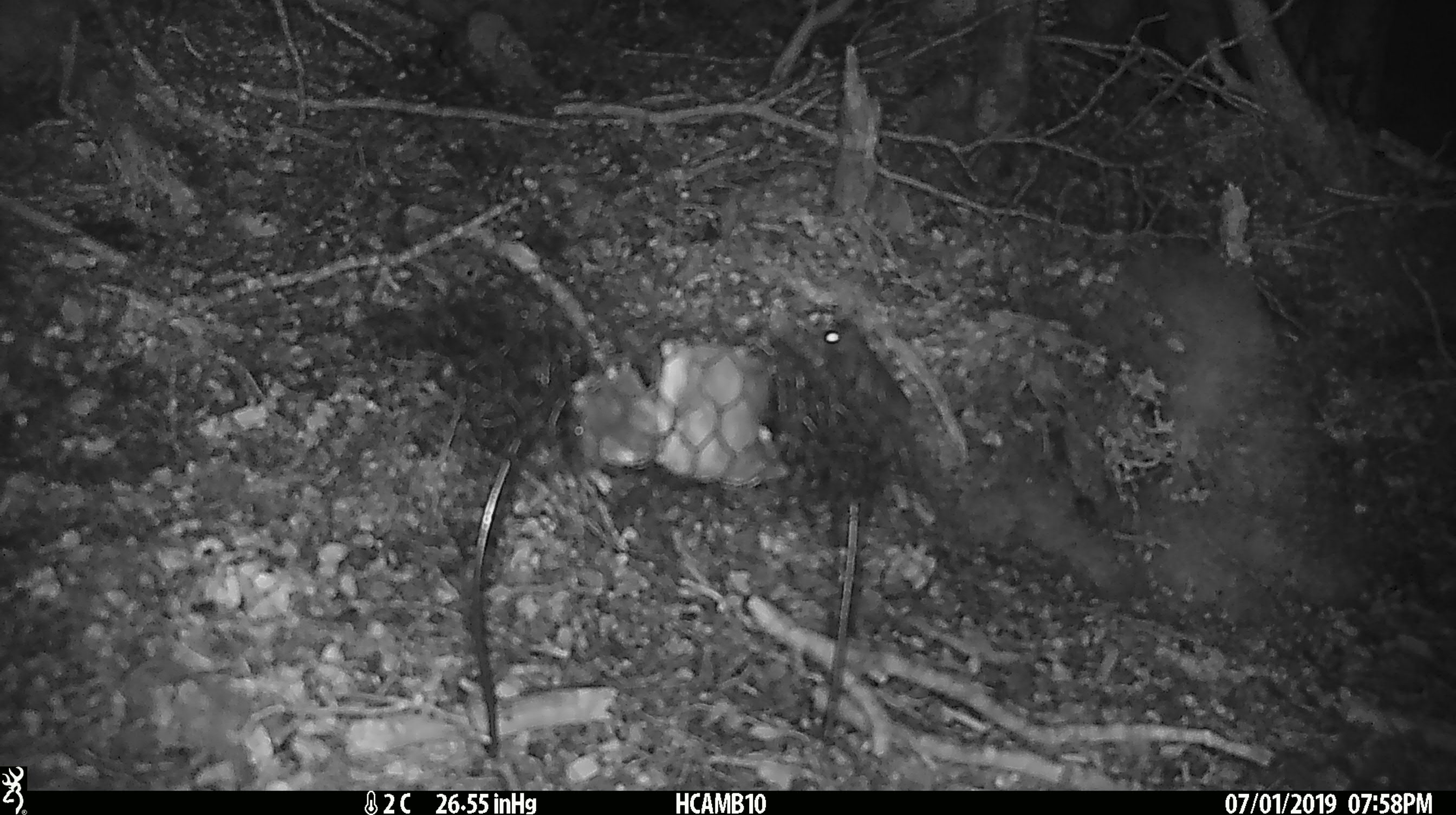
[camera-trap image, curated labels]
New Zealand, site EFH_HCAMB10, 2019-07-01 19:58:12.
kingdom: Animalia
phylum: Chordata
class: Mammalia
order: Rodentia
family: Muridae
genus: Mus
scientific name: Mus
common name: mouse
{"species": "mouse (Mus)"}